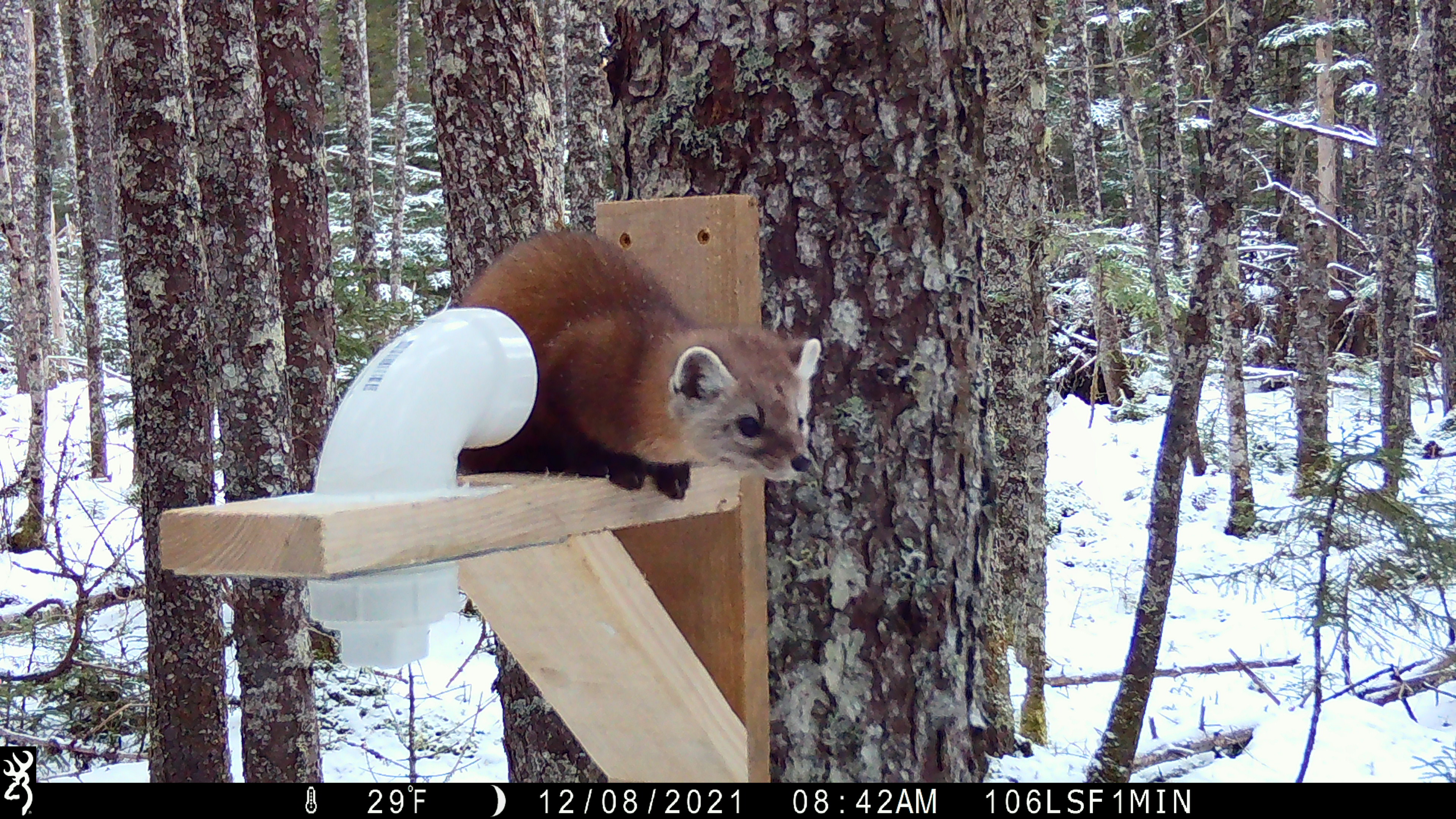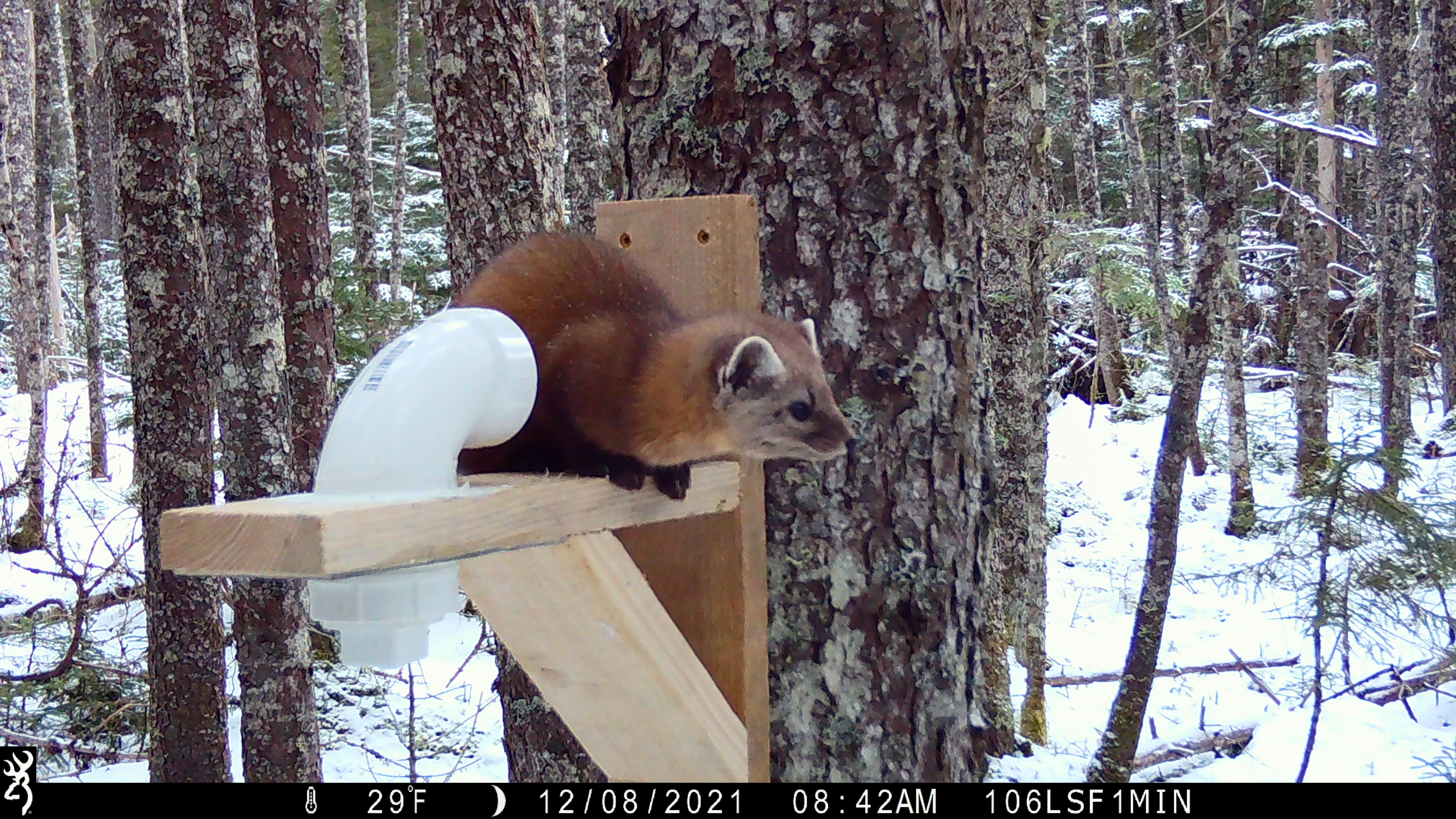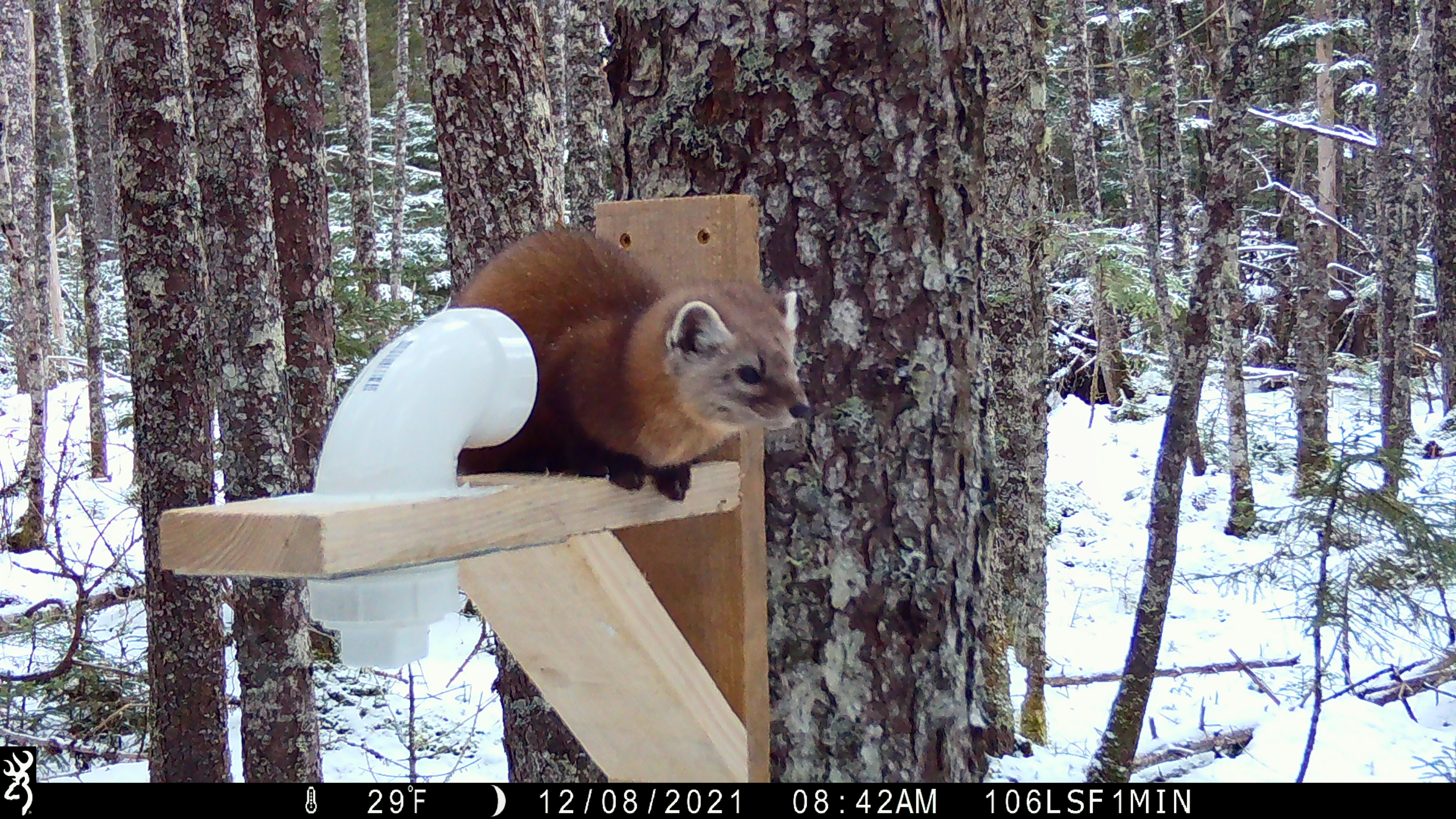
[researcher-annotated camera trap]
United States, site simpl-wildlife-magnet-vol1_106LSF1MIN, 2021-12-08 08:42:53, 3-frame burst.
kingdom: Animalia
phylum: Chordata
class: Mammalia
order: Carnivora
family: Mustelidae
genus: Martes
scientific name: Martes americana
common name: american marten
American marten (Martes americana).